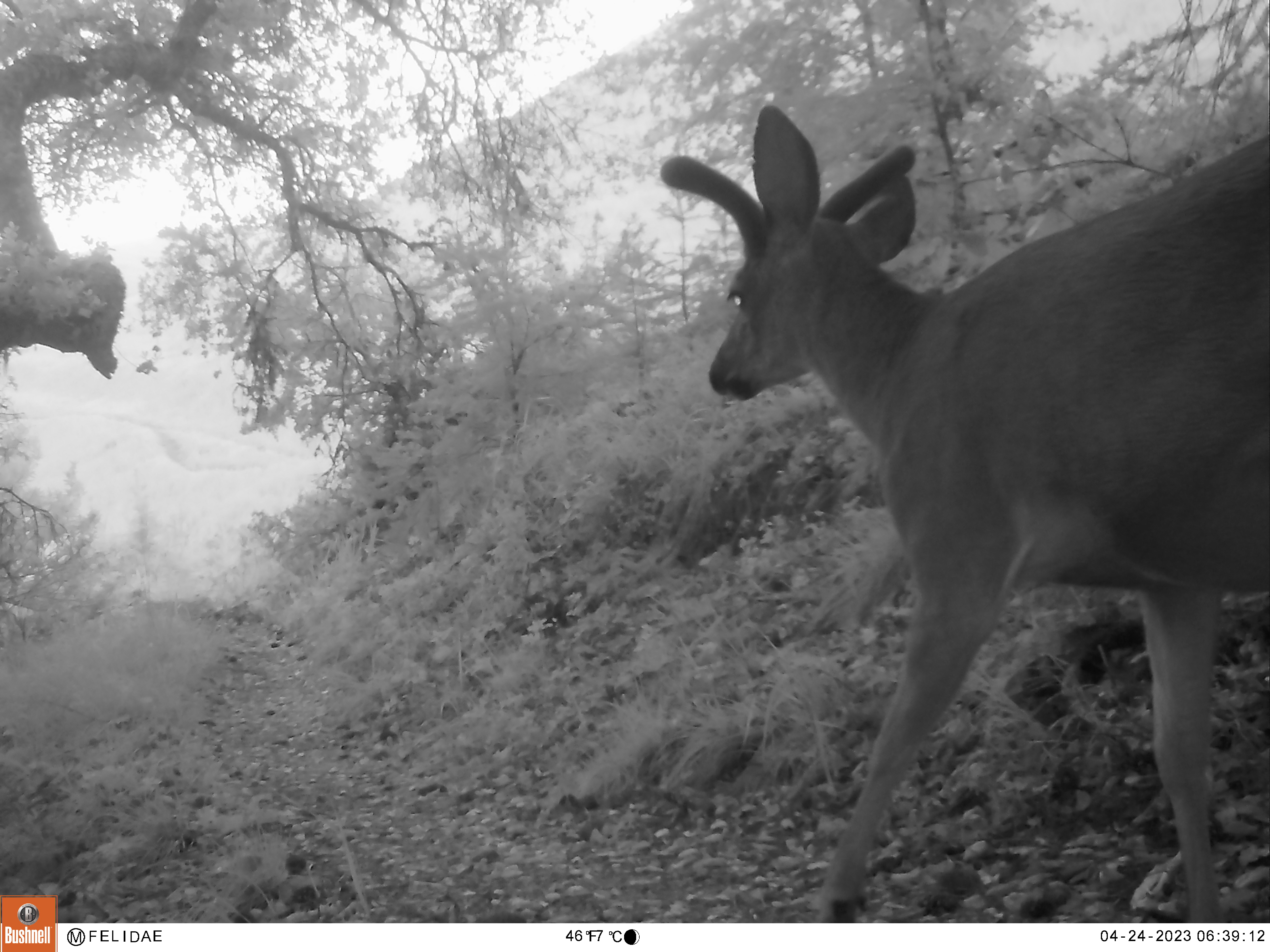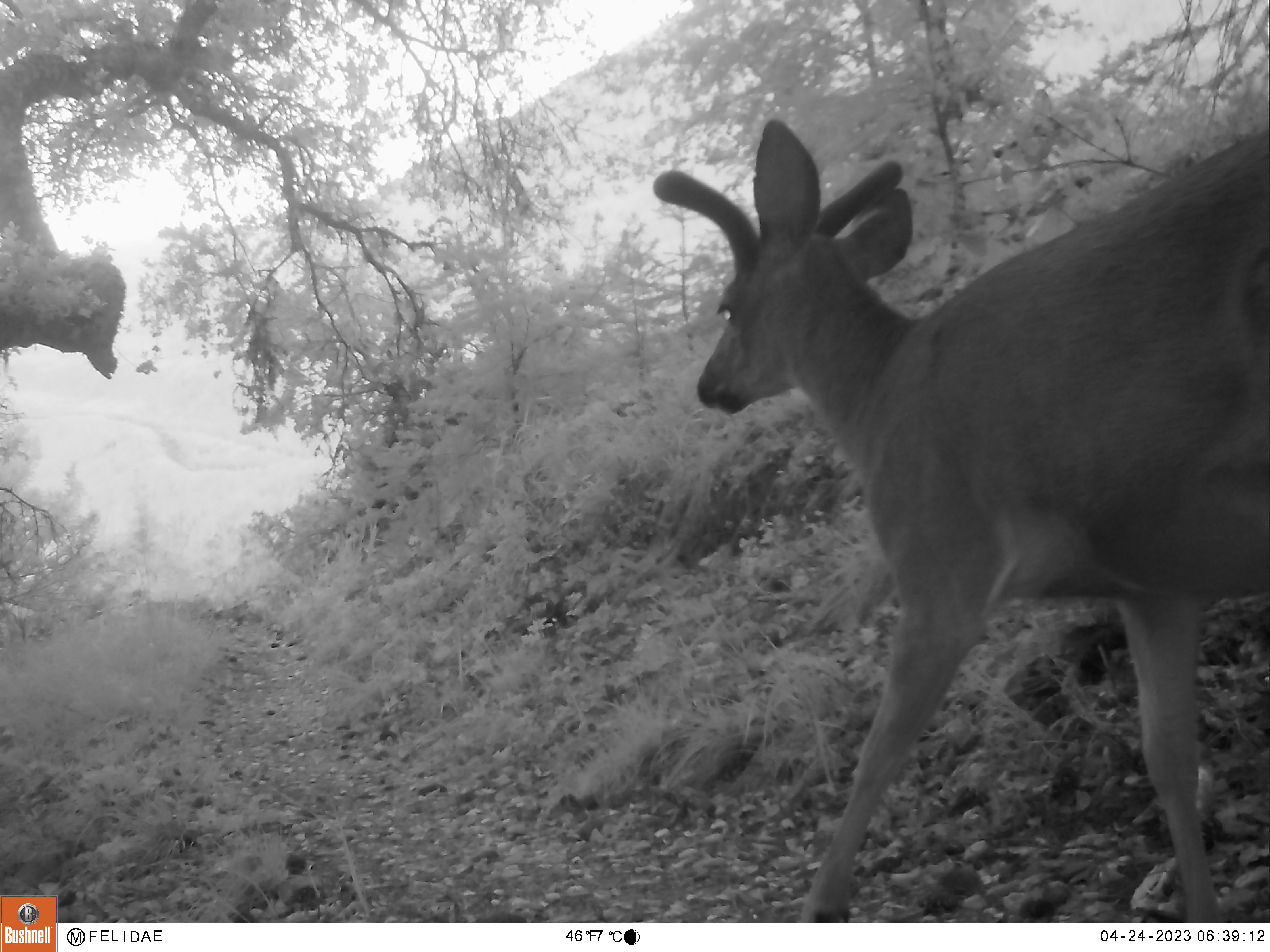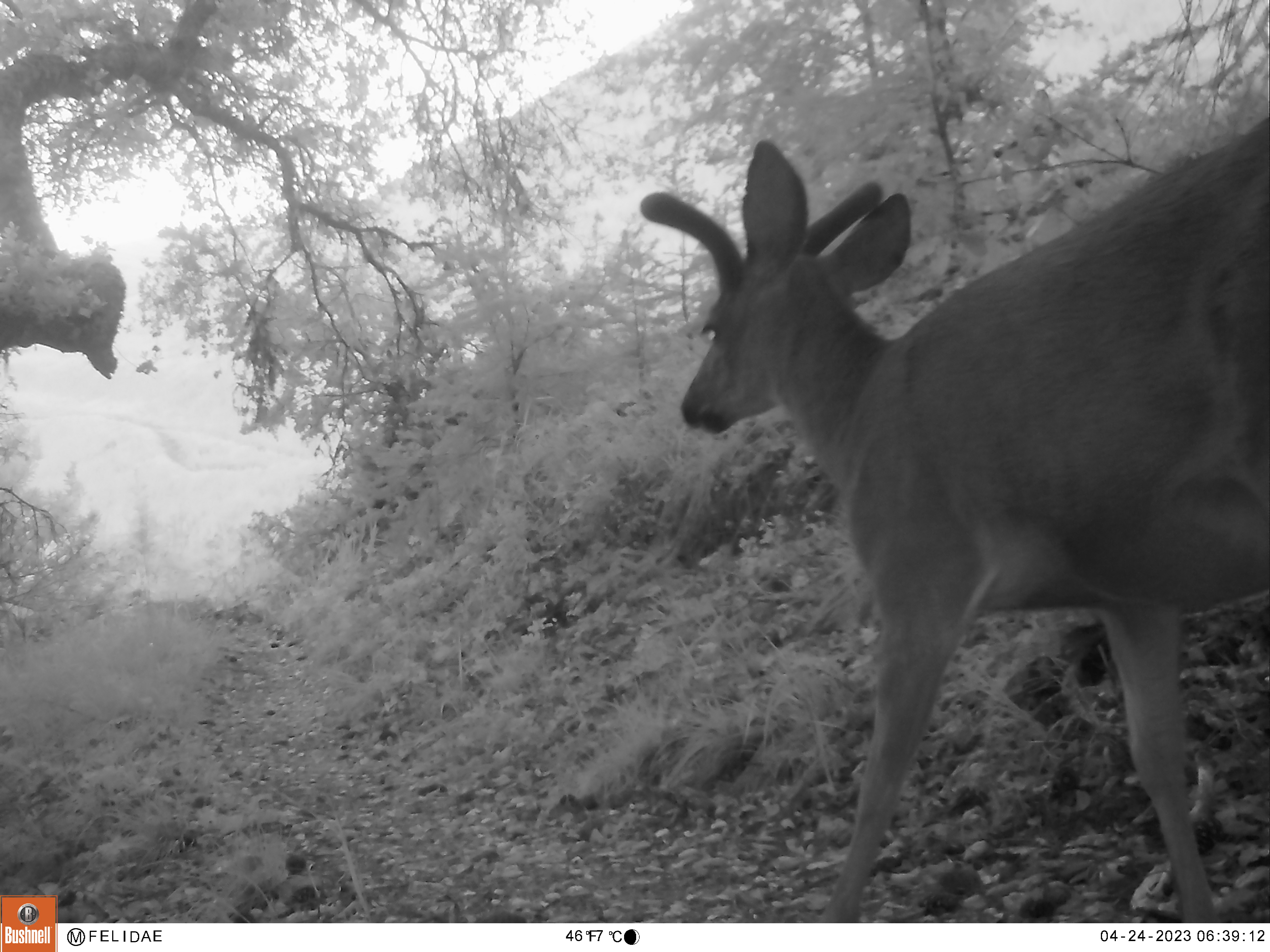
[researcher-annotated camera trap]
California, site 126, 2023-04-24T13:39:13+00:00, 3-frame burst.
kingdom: Animalia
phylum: Chordata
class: Mammalia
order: Artiodactyla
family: Cervidae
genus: Odocoileus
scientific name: Odocoileus hemionus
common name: mule deer